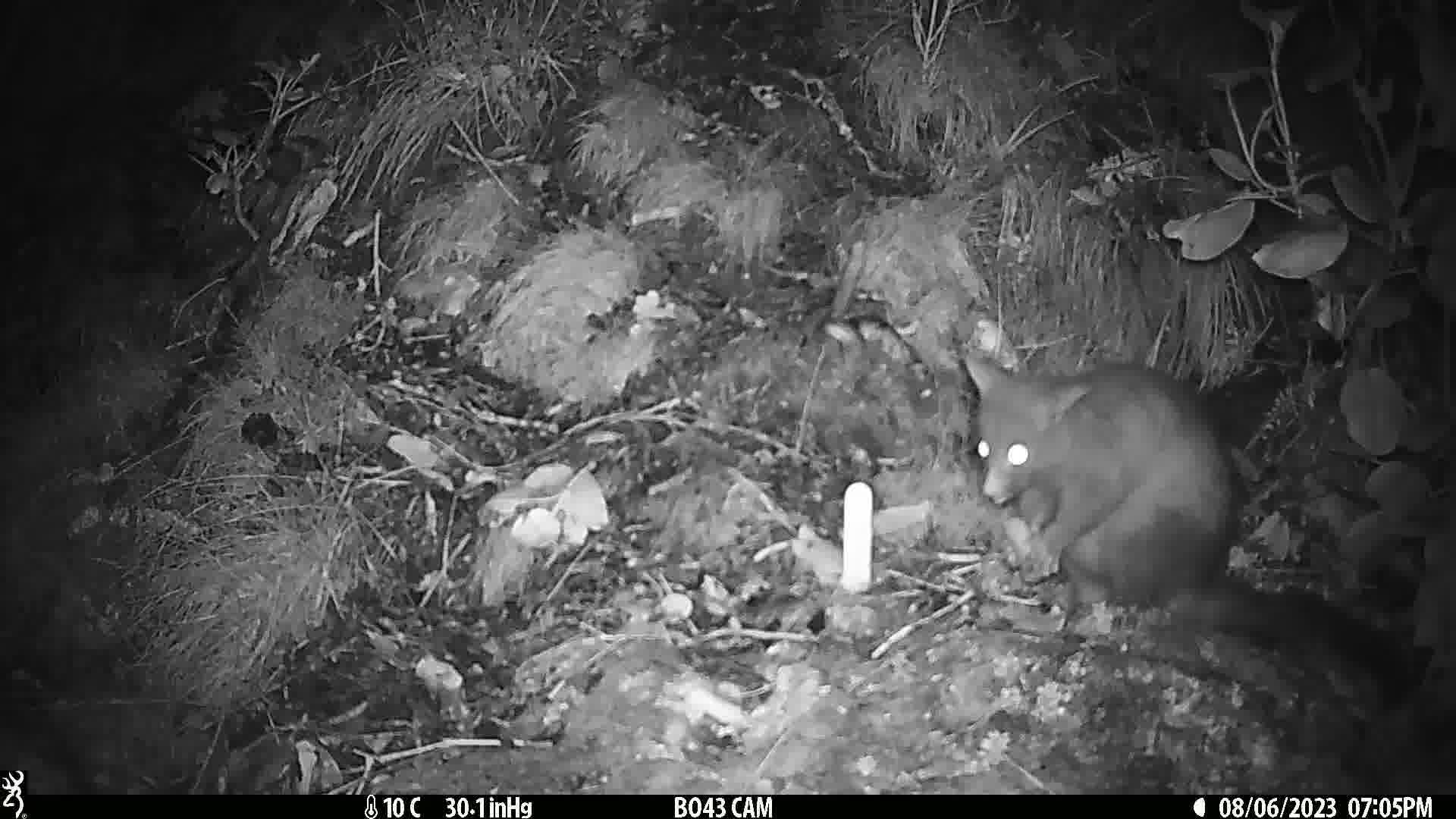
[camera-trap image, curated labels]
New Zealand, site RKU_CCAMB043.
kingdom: Animalia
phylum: Chordata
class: Mammalia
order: Diprotodontia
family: Phalangeridae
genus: Trichosurus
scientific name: Trichosurus vulpecula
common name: common brushtail possum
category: possum